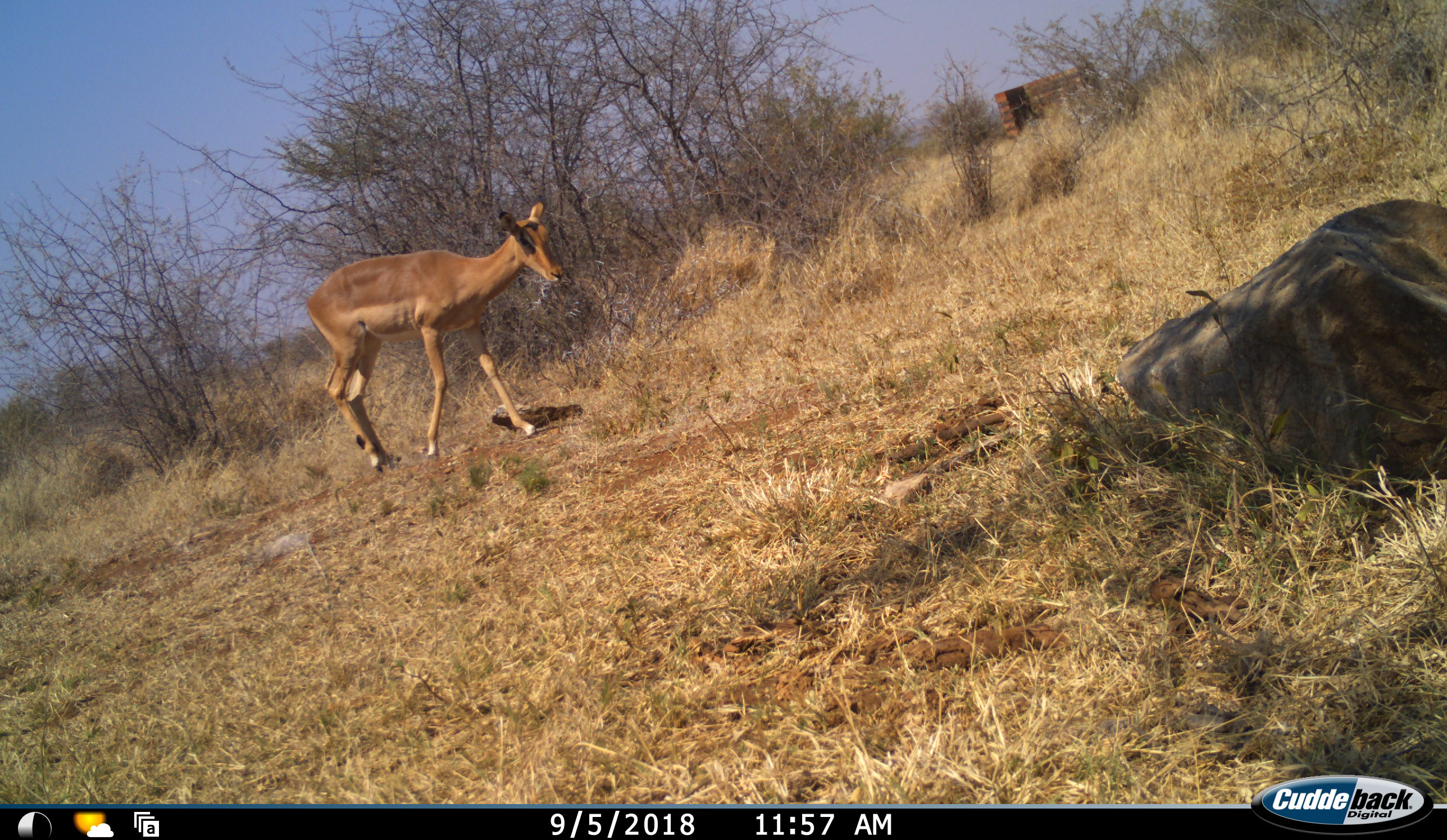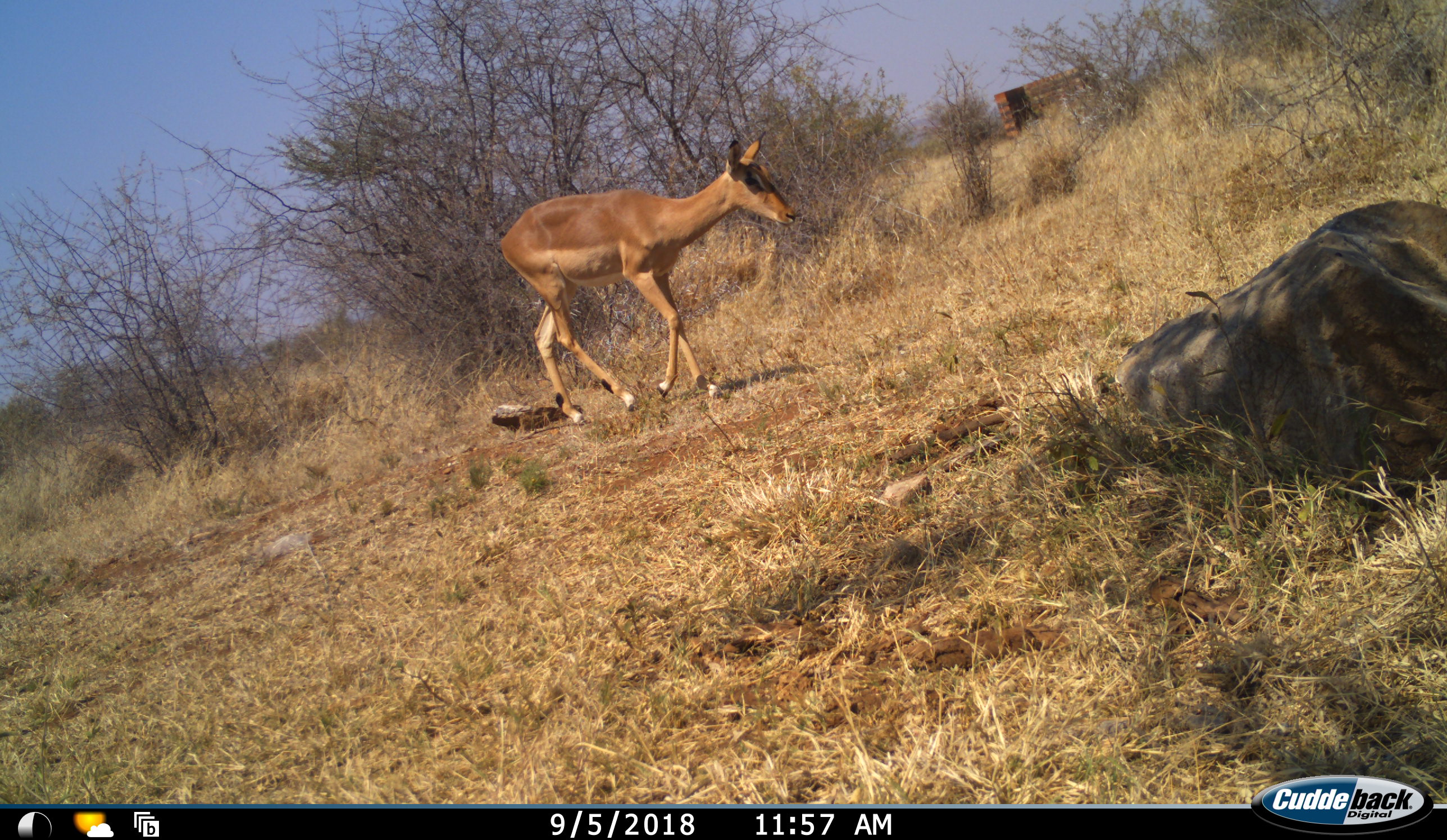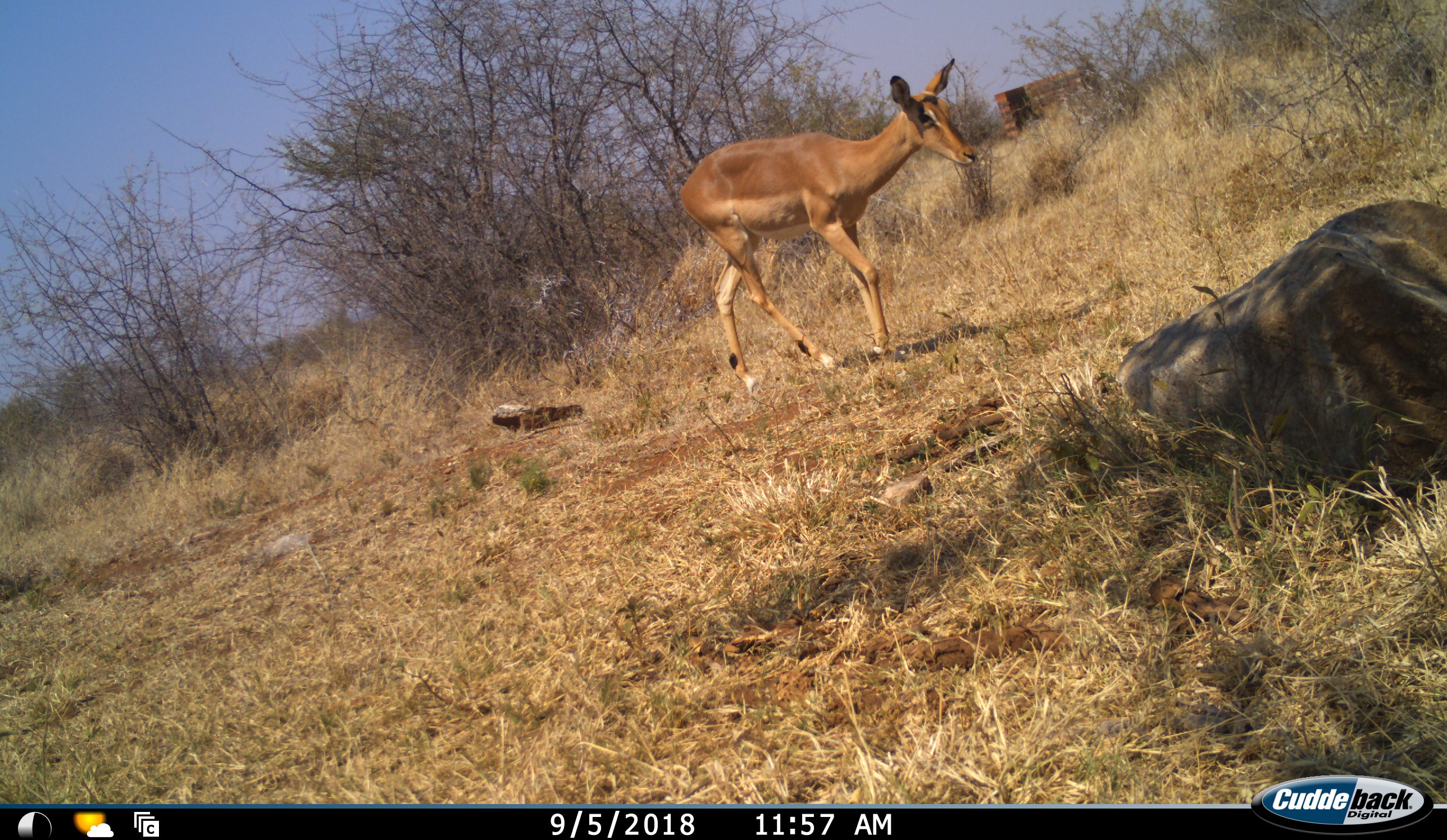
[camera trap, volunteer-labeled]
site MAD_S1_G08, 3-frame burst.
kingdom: Animalia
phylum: Chordata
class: Mammalia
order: Artiodactyla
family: Bovidae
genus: Aepyceros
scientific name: Aepyceros melampus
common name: impala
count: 1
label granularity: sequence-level